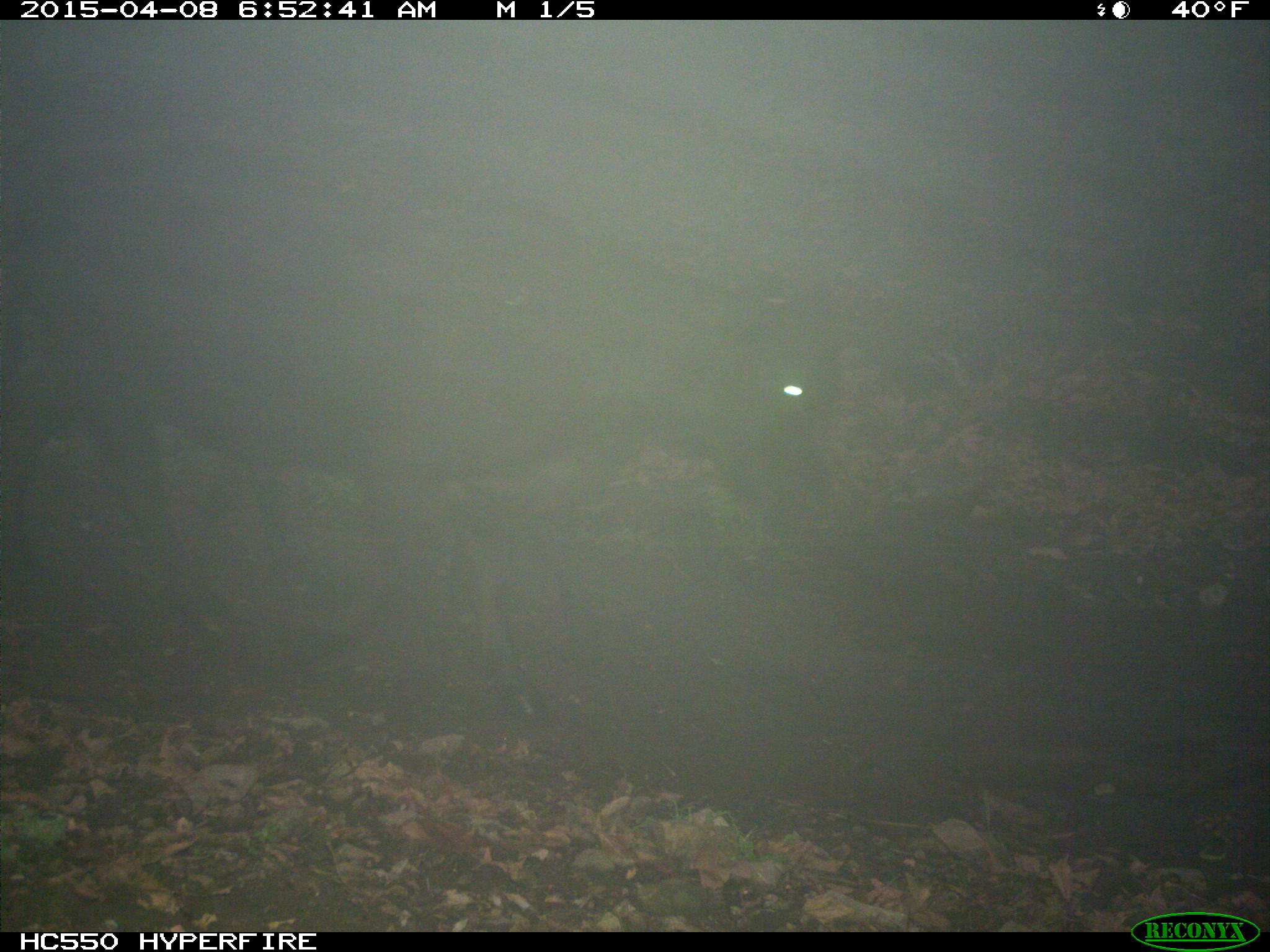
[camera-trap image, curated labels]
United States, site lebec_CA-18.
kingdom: Animalia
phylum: Chordata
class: Mammalia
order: Artiodactyla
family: Bovidae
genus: Bos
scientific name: Bos taurus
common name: domestic cow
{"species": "Bos taurus (domestic cow)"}